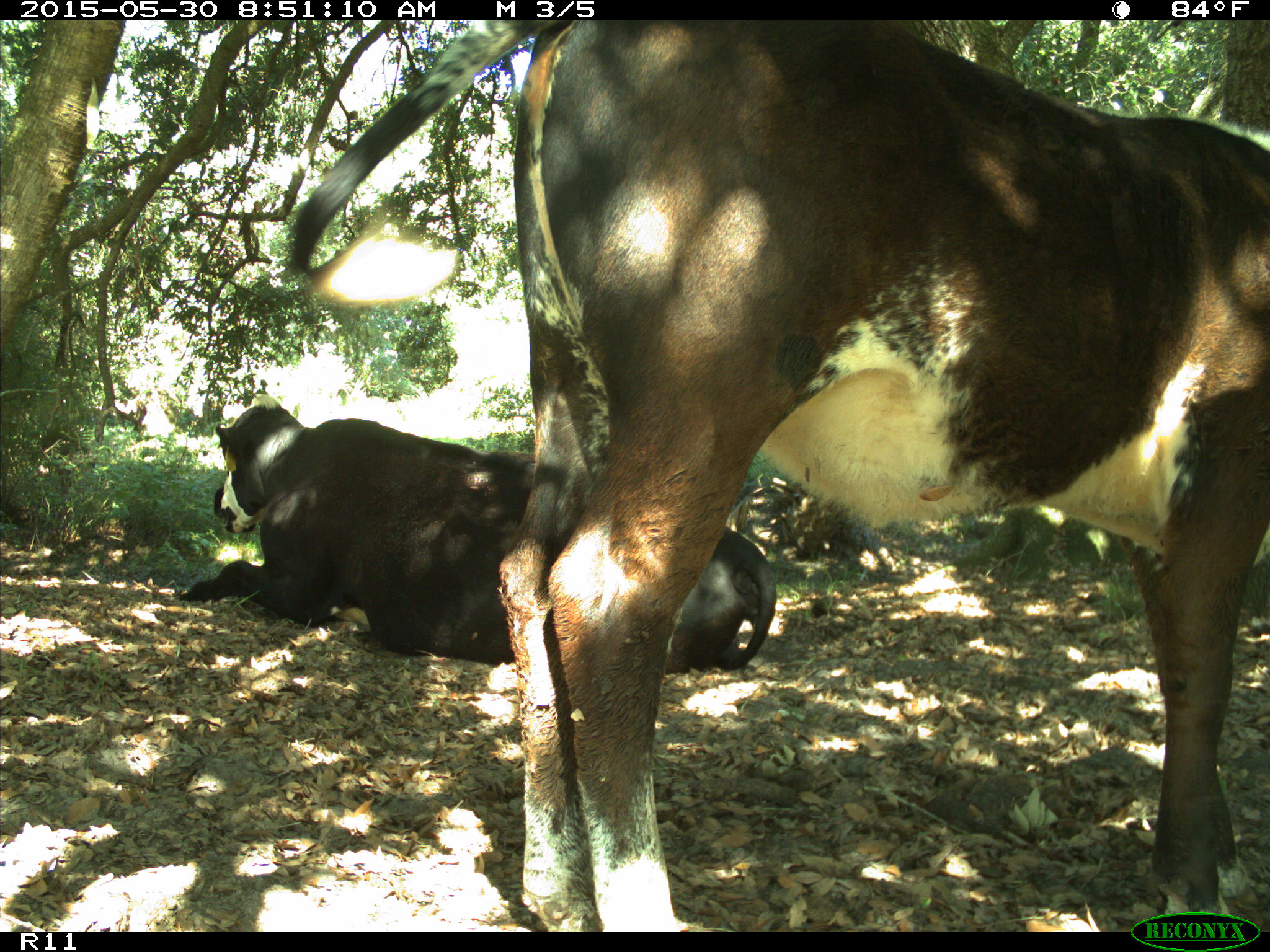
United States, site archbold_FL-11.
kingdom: Animalia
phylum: Chordata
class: Mammalia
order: Artiodactyla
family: Bovidae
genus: Bos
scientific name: Bos taurus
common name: domestic cow